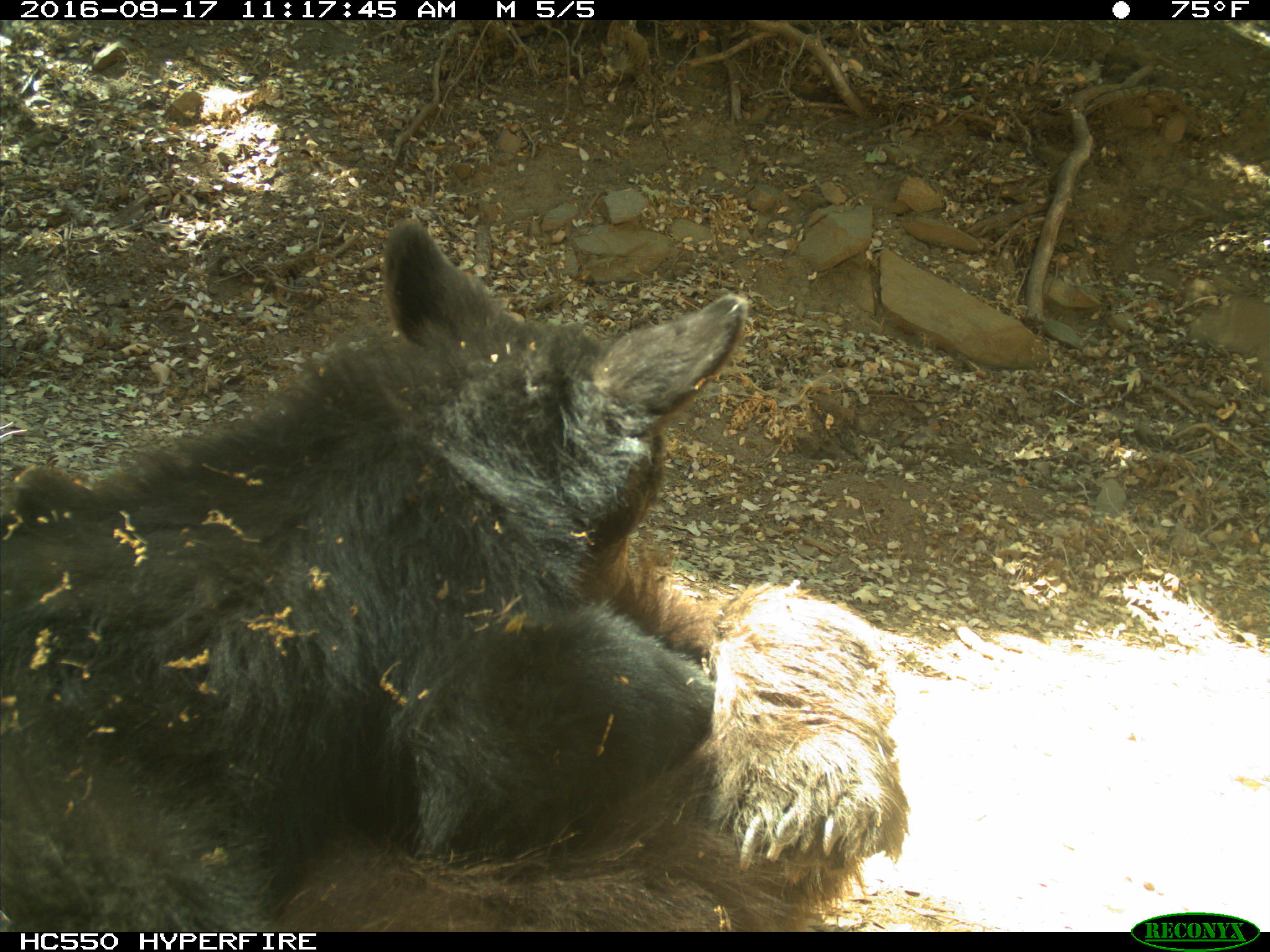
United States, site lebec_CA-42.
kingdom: Animalia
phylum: Chordata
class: Mammalia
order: Carnivora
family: Ursidae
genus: Ursus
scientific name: Ursus americanus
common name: american black bear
Ursus americanus (american black bear).